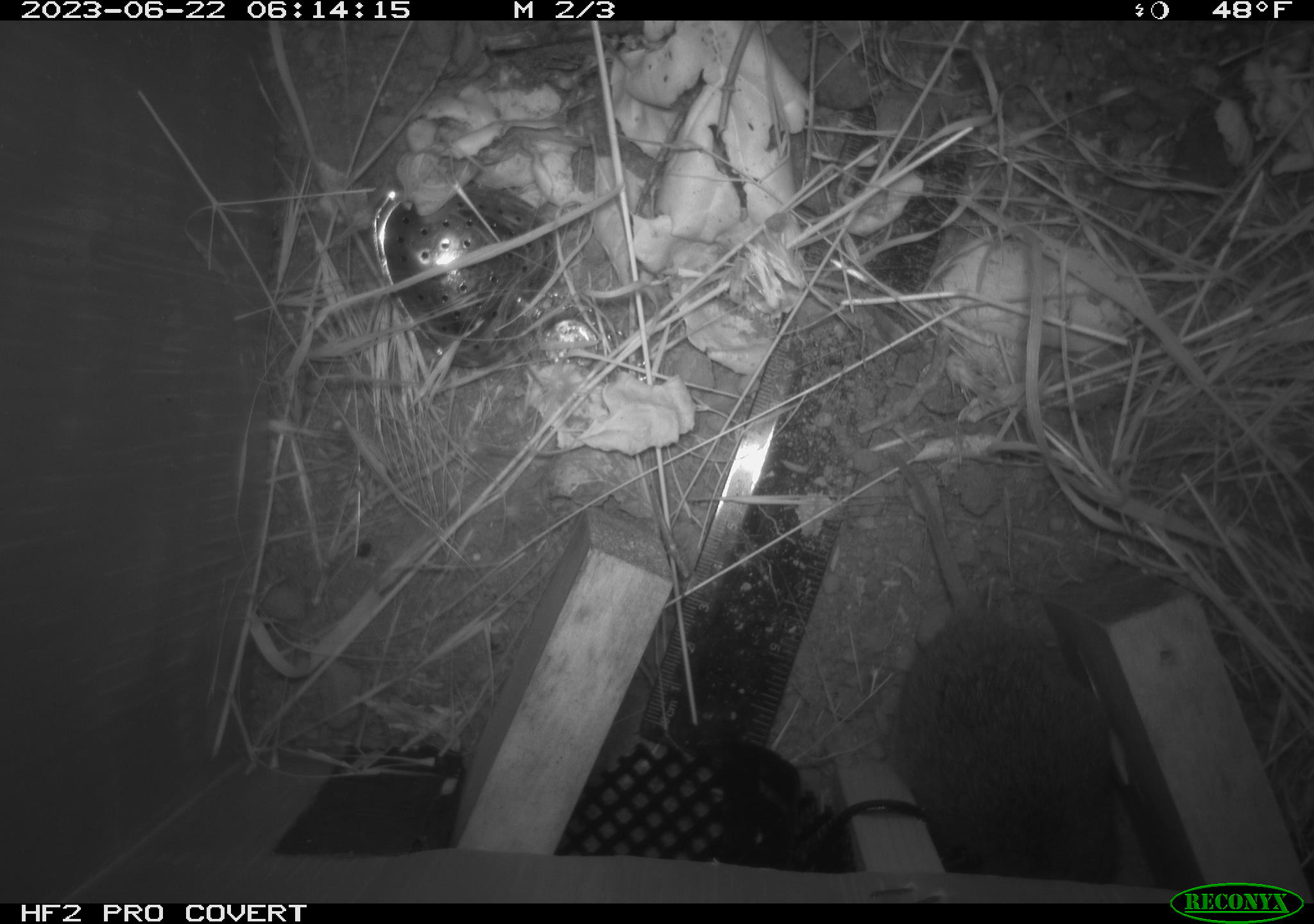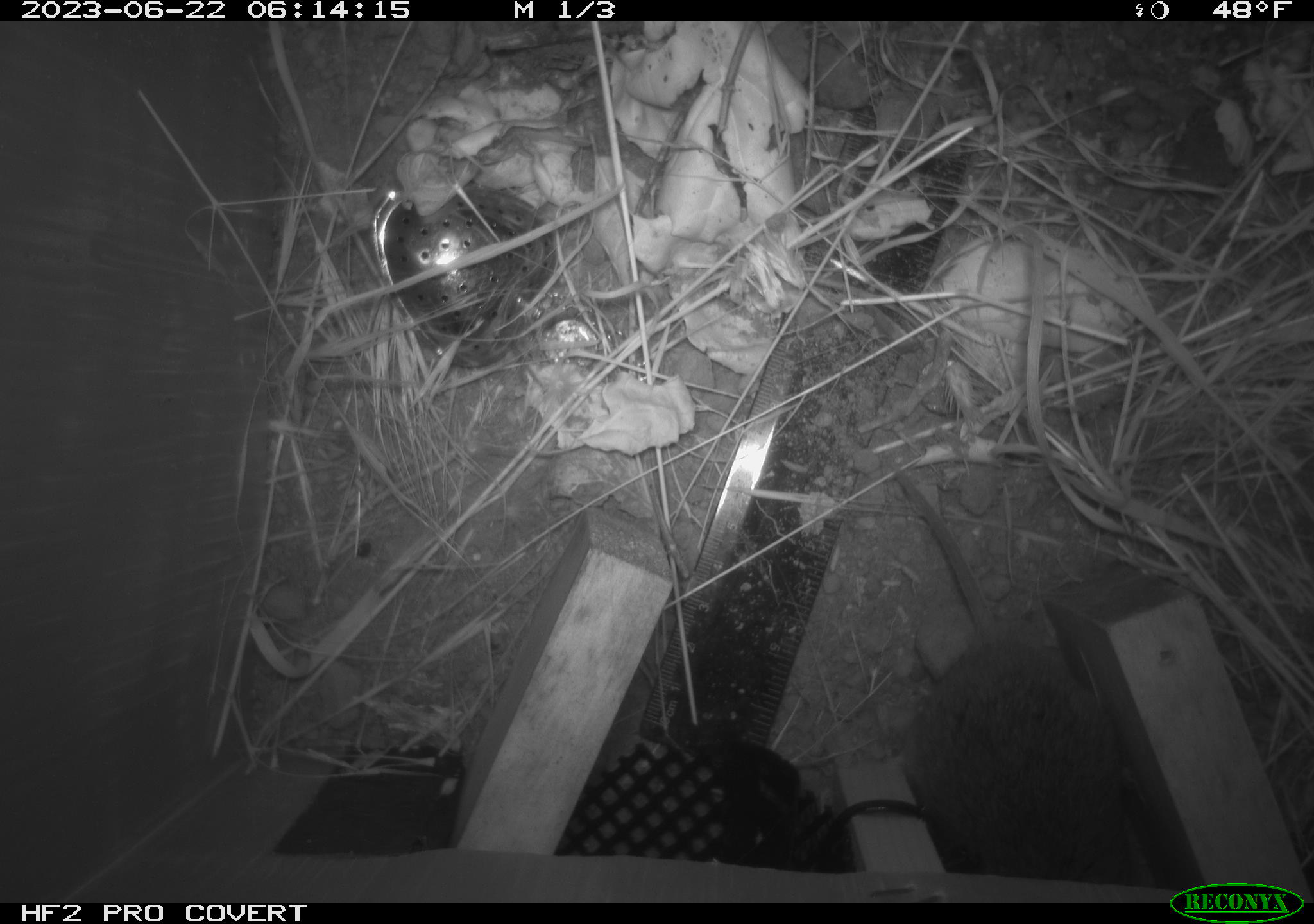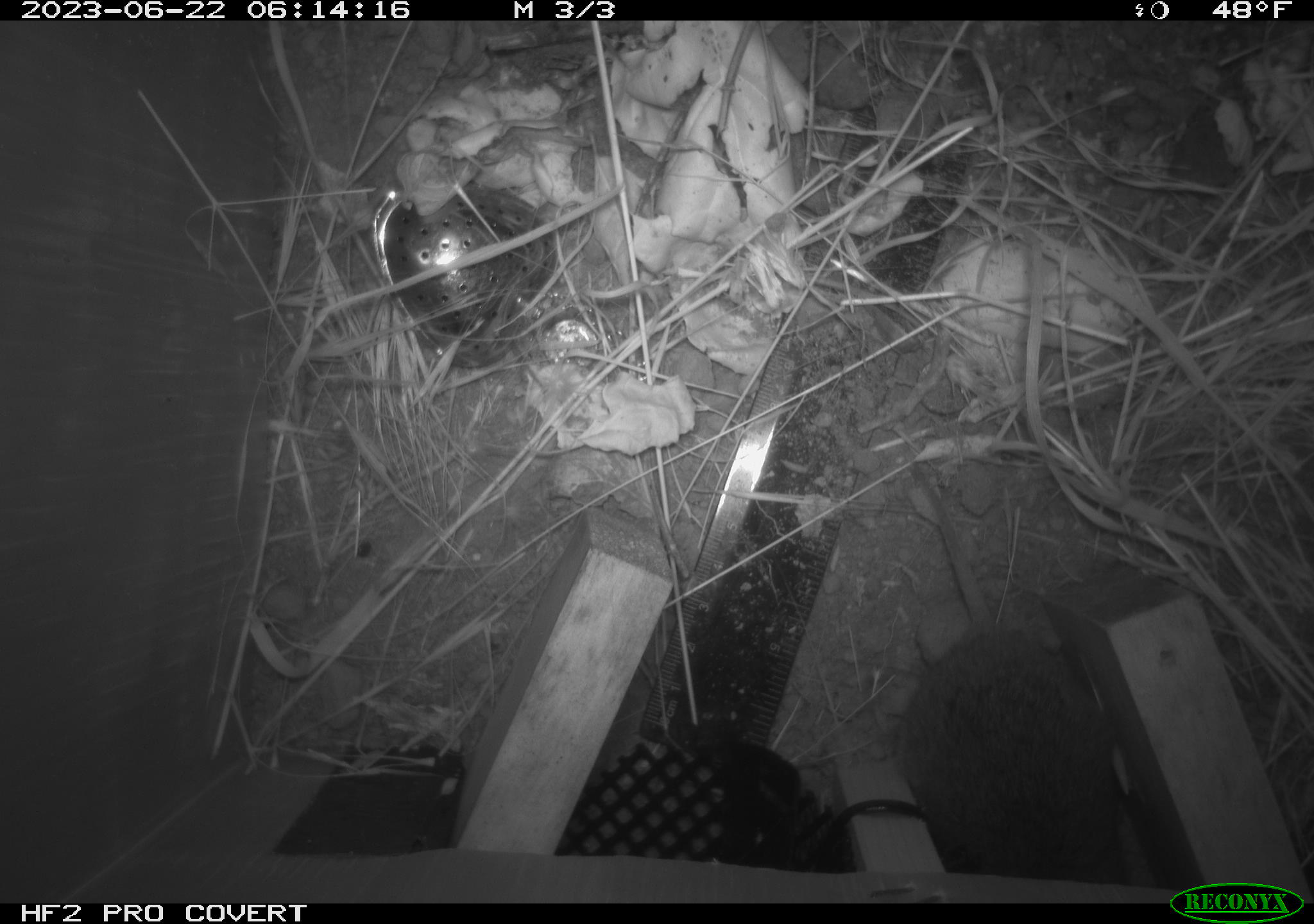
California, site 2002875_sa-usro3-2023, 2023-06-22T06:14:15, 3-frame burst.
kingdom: Animalia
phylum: Chordata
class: Mammalia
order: Rodentia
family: Cricetidae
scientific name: Arvicolinae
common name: voles, lemmings, and muskrats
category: arvicolinae subfamily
Arvicolinae subfamily (voles, lemmings, and muskrats) (Arvicolinae).